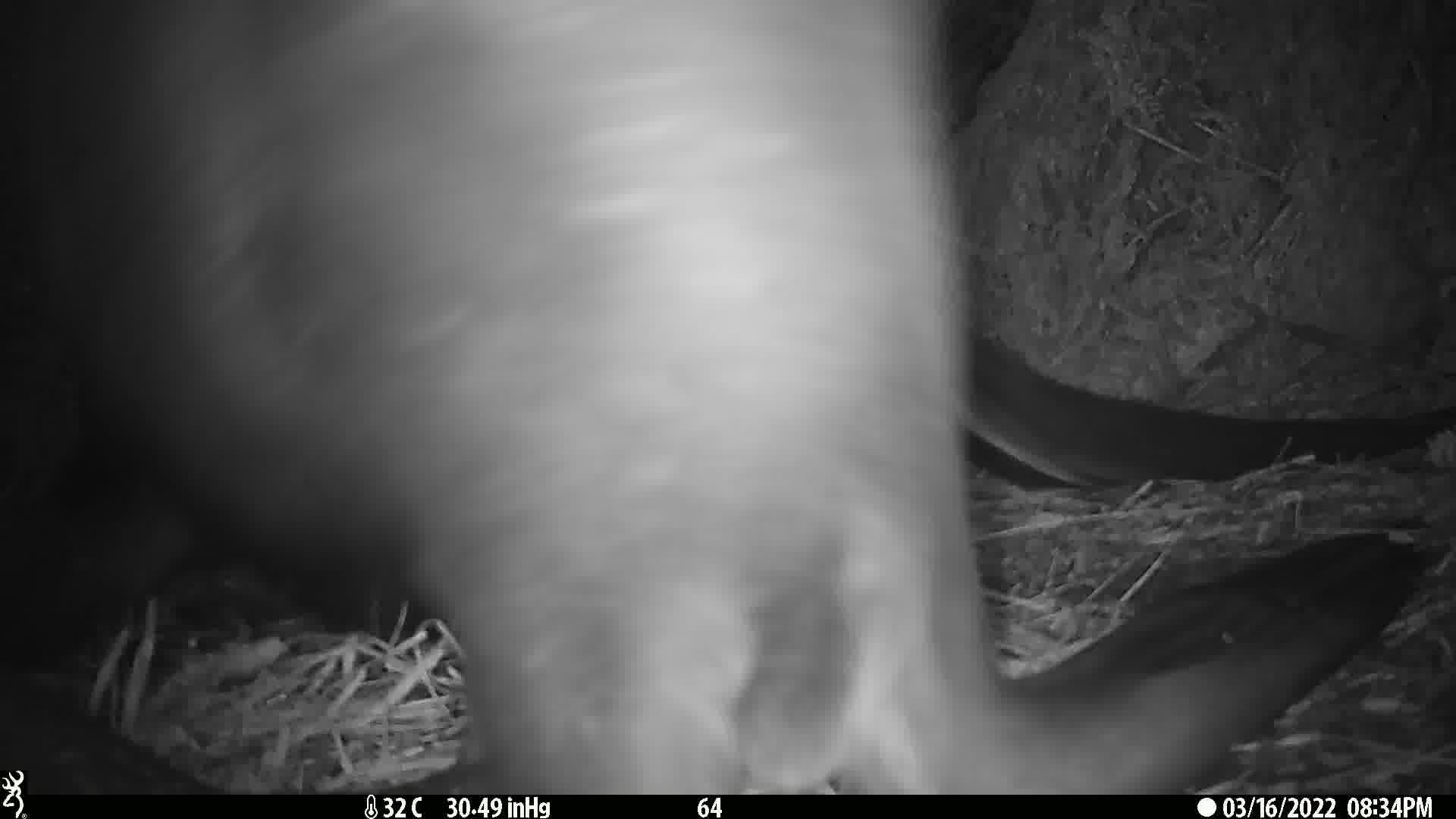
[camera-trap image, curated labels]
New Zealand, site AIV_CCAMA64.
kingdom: Animalia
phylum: Chordata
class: Mammalia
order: Carnivora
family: Otariidae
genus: Phocarctos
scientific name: Phocarctos hookeri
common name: new zealand sea lion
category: sealion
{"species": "sealion (new zealand sea lion) (Phocarctos hookeri)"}